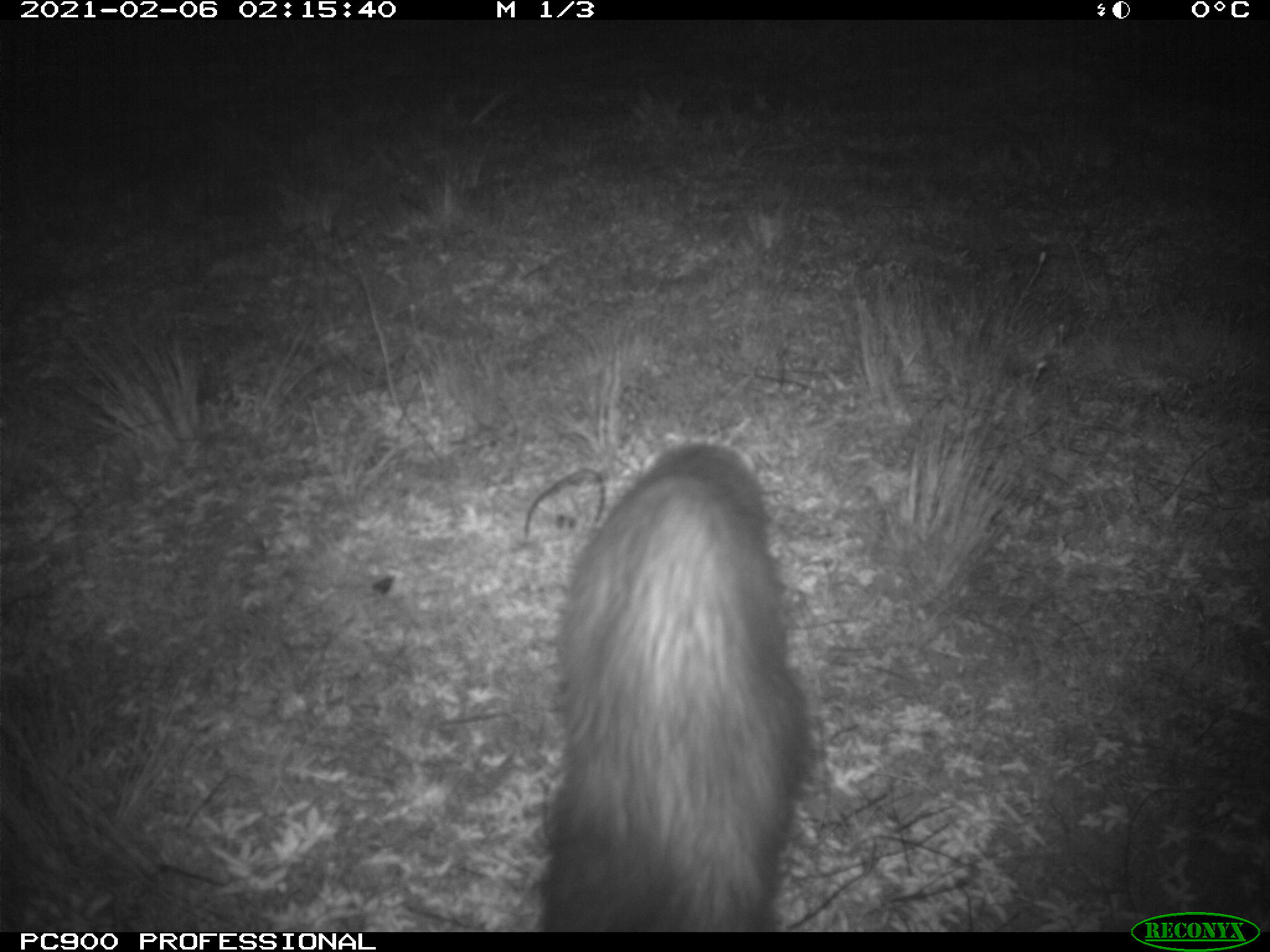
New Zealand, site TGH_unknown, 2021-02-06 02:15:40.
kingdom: Animalia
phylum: Chordata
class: Mammalia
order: Carnivora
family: Mustelidae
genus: Mustela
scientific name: Mustela furo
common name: ferret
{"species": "ferret (Mustela furo)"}